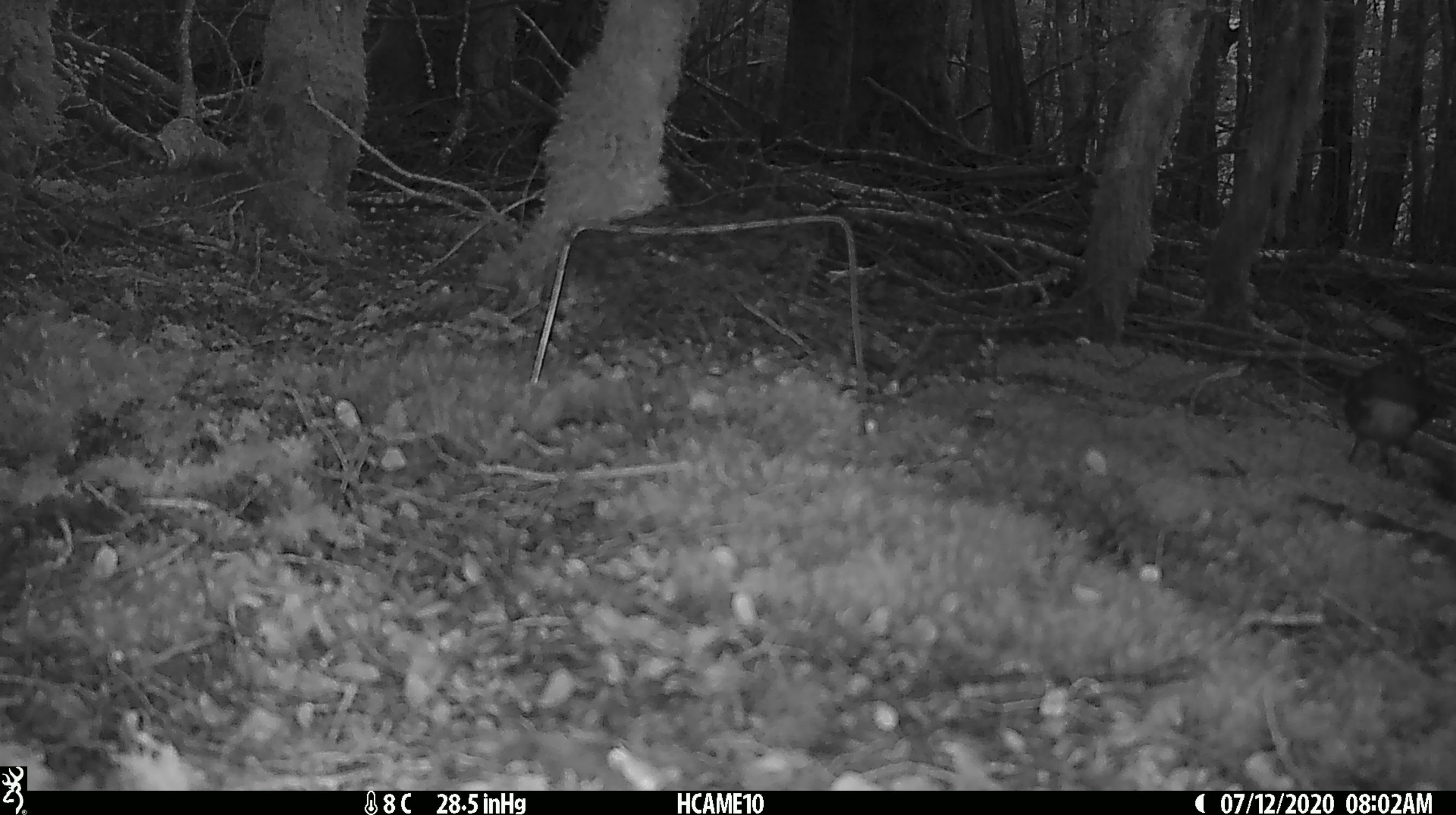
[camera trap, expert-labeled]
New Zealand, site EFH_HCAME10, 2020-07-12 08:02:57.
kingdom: Animalia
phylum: Chordata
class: Aves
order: Passeriformes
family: Petroicidae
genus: Petroica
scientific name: Petroica australis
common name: new zealand robin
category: robin